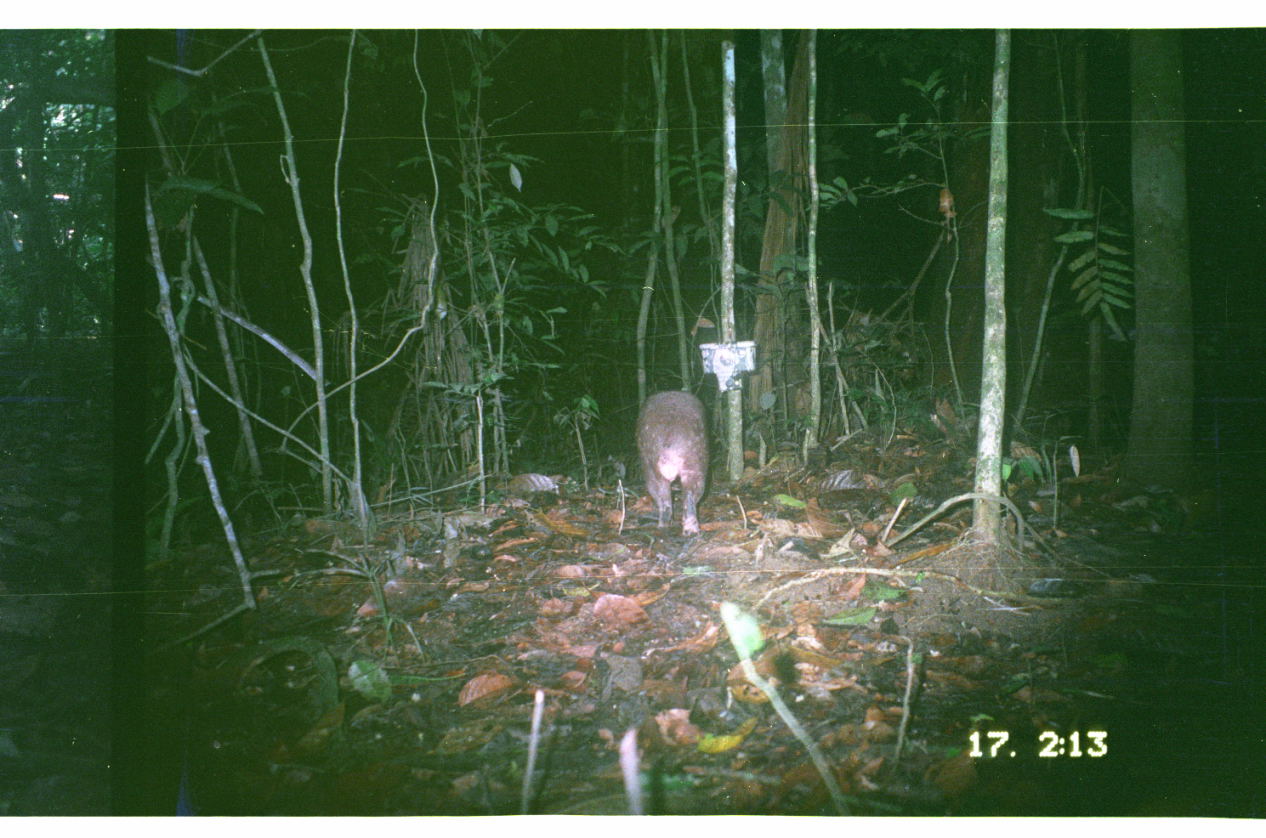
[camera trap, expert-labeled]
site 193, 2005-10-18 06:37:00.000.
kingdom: Animalia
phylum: Chordata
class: Mammalia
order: Rodentia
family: Cuniculidae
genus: Cuniculus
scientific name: Cuniculus paca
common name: spotted paca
Cuniculus paca (spotted paca).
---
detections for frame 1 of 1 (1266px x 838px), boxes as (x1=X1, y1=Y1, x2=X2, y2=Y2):
cuniculus paca: (x1=634, y1=389, x2=709, y2=537)